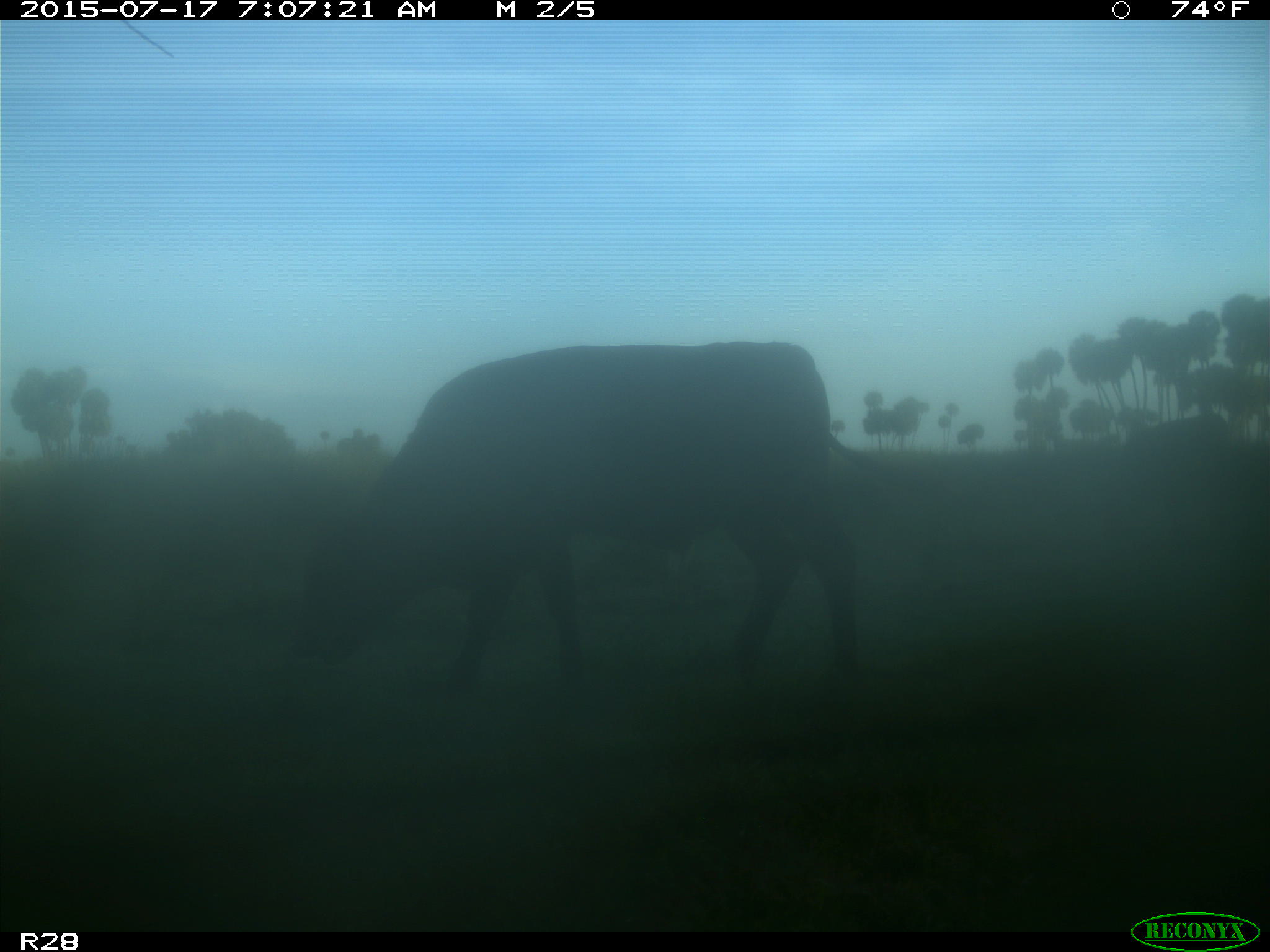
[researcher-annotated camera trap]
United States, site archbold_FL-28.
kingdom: Animalia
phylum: Chordata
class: Mammalia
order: Artiodactyla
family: Bovidae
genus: Bos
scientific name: Bos taurus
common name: domestic cow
Bos taurus (domestic cow).